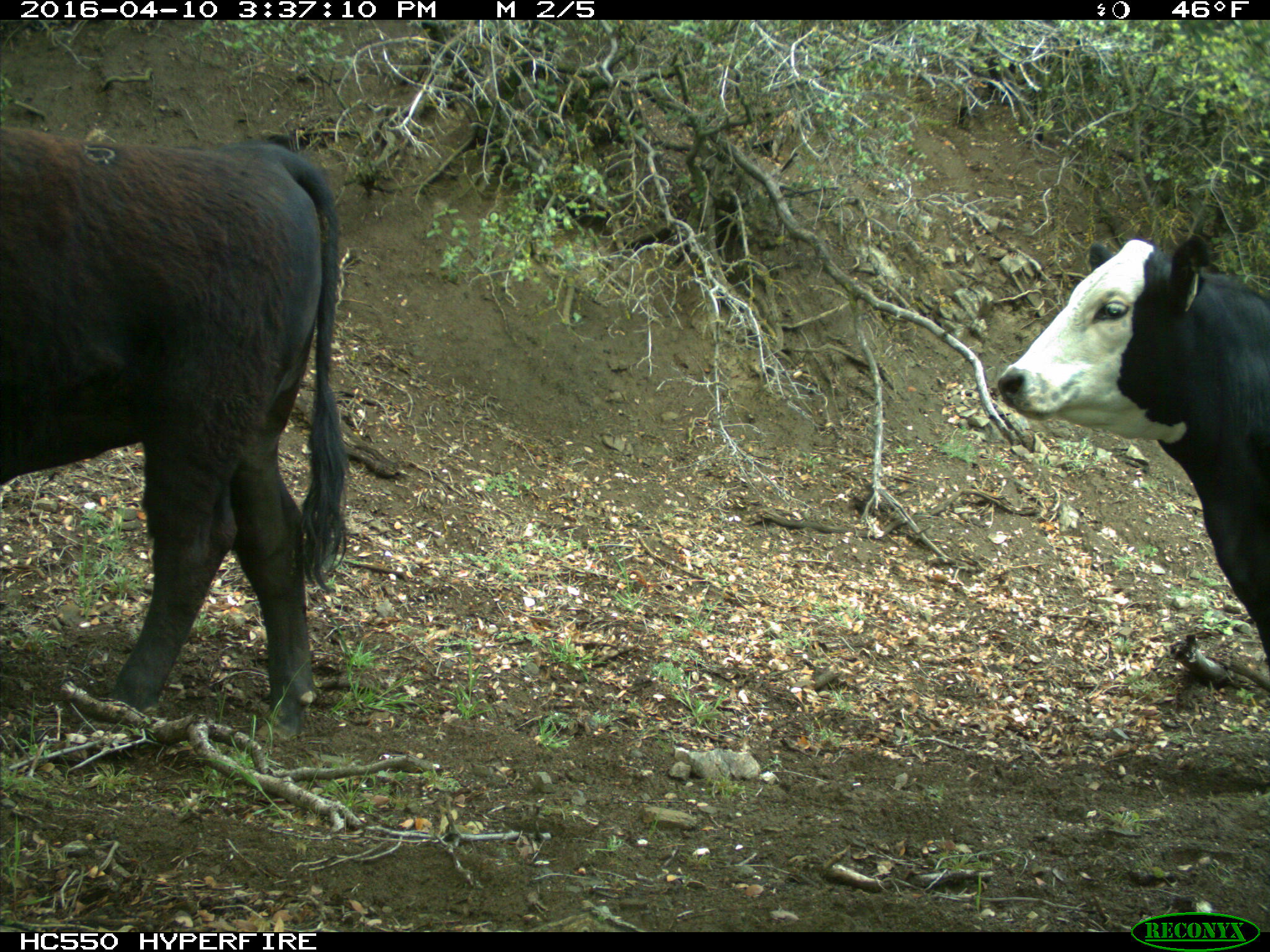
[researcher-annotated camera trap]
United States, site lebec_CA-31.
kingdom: Animalia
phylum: Chordata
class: Mammalia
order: Artiodactyla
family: Bovidae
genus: Bos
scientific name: Bos taurus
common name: domestic cow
Bos taurus (domestic cow).